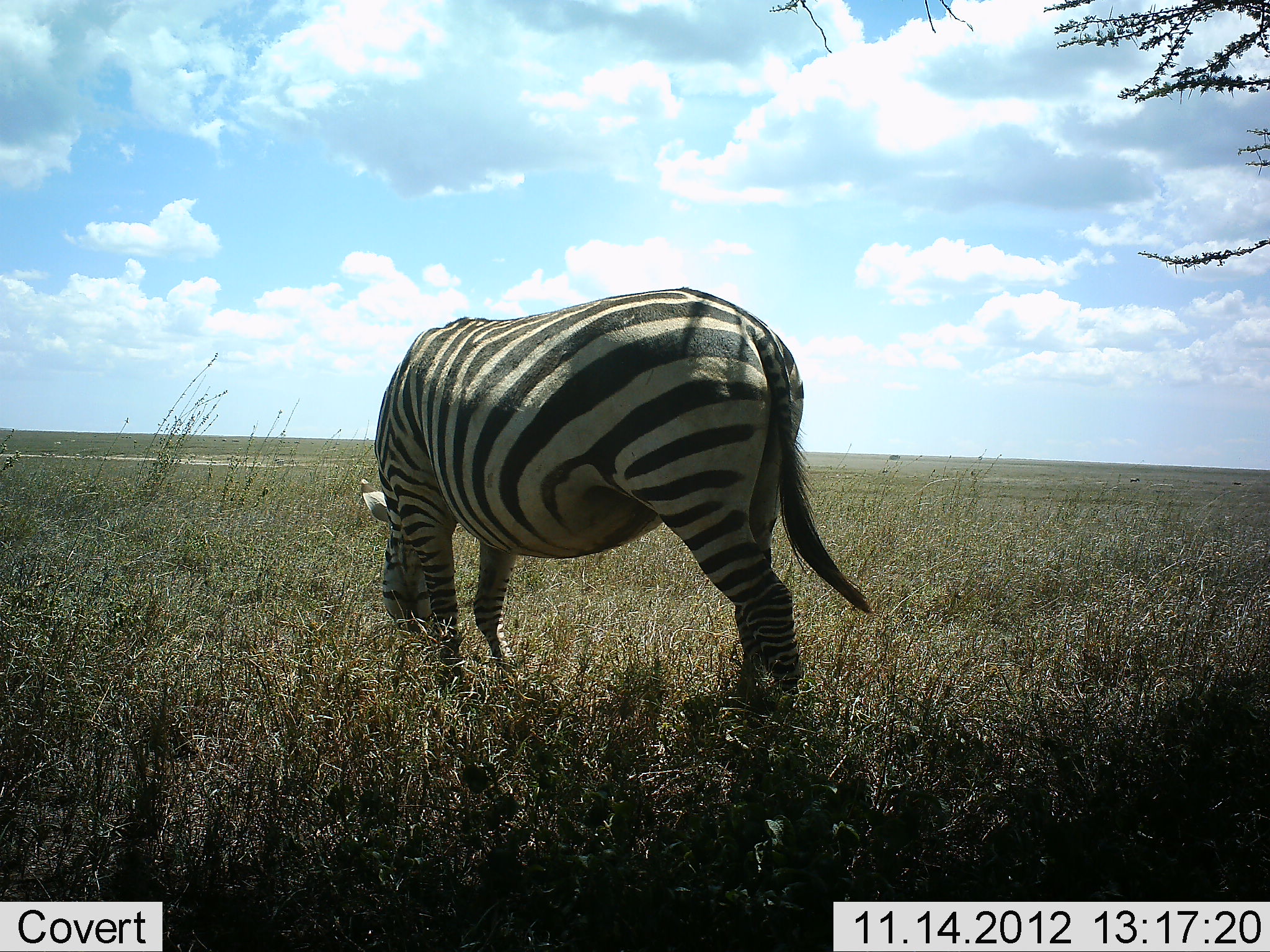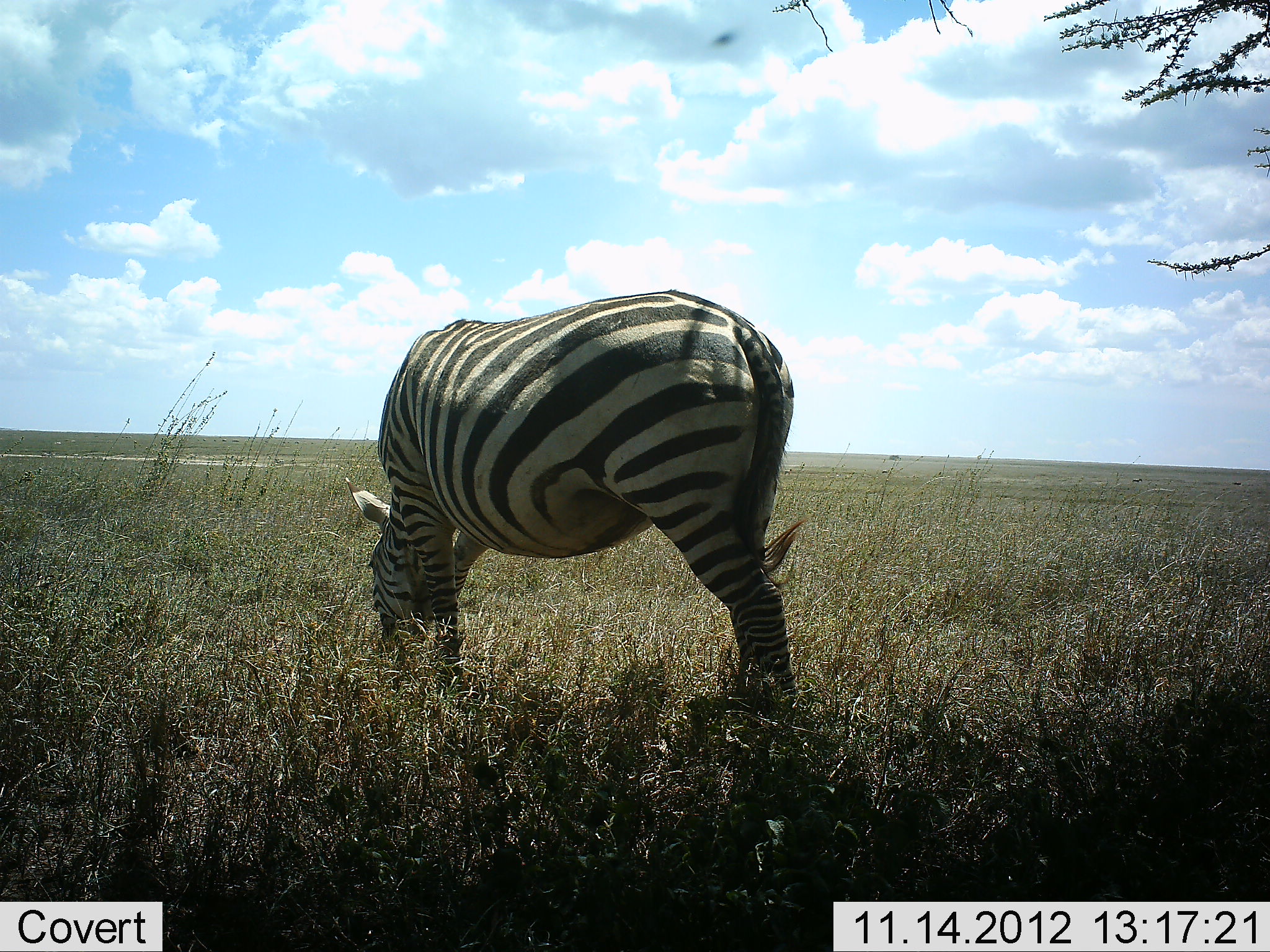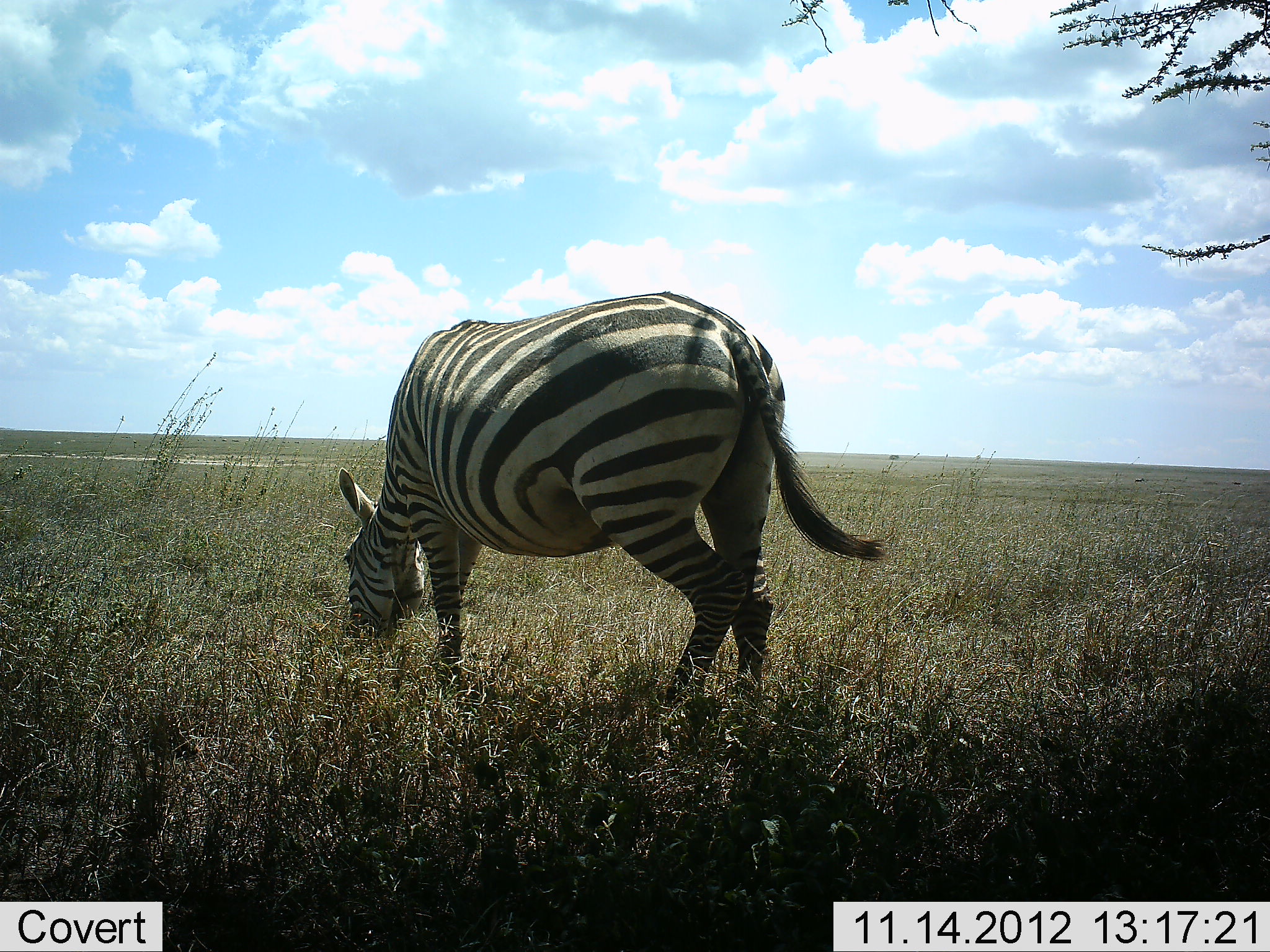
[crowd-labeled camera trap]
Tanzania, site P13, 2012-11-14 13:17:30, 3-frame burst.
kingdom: Animalia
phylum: Chordata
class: Mammalia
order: Perissodactyla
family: Equidae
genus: Equus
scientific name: Equus quagga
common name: plains zebra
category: zebra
Zebra (plains zebra) (Equus quagga), count 1. Behavior (volunteer vote fractions): standing 20%, resting 0%, moving 0%, interacting 0%. Young present (vote fraction): 0%. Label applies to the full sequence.